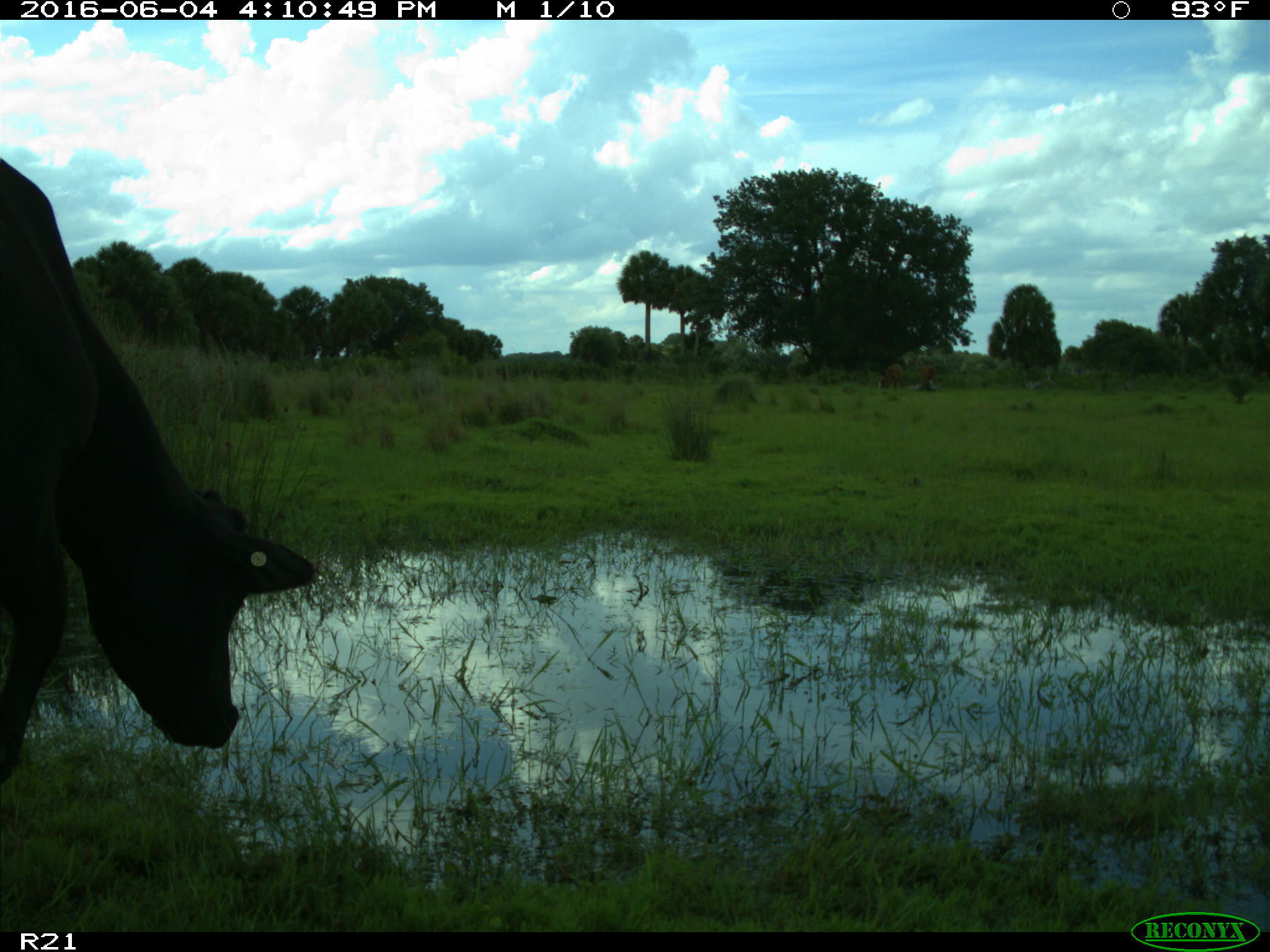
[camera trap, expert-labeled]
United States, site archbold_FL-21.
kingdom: Animalia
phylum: Chordata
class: Mammalia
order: Artiodactyla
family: Bovidae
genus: Bos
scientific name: Bos taurus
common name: domestic cow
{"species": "Bos taurus (domestic cow)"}